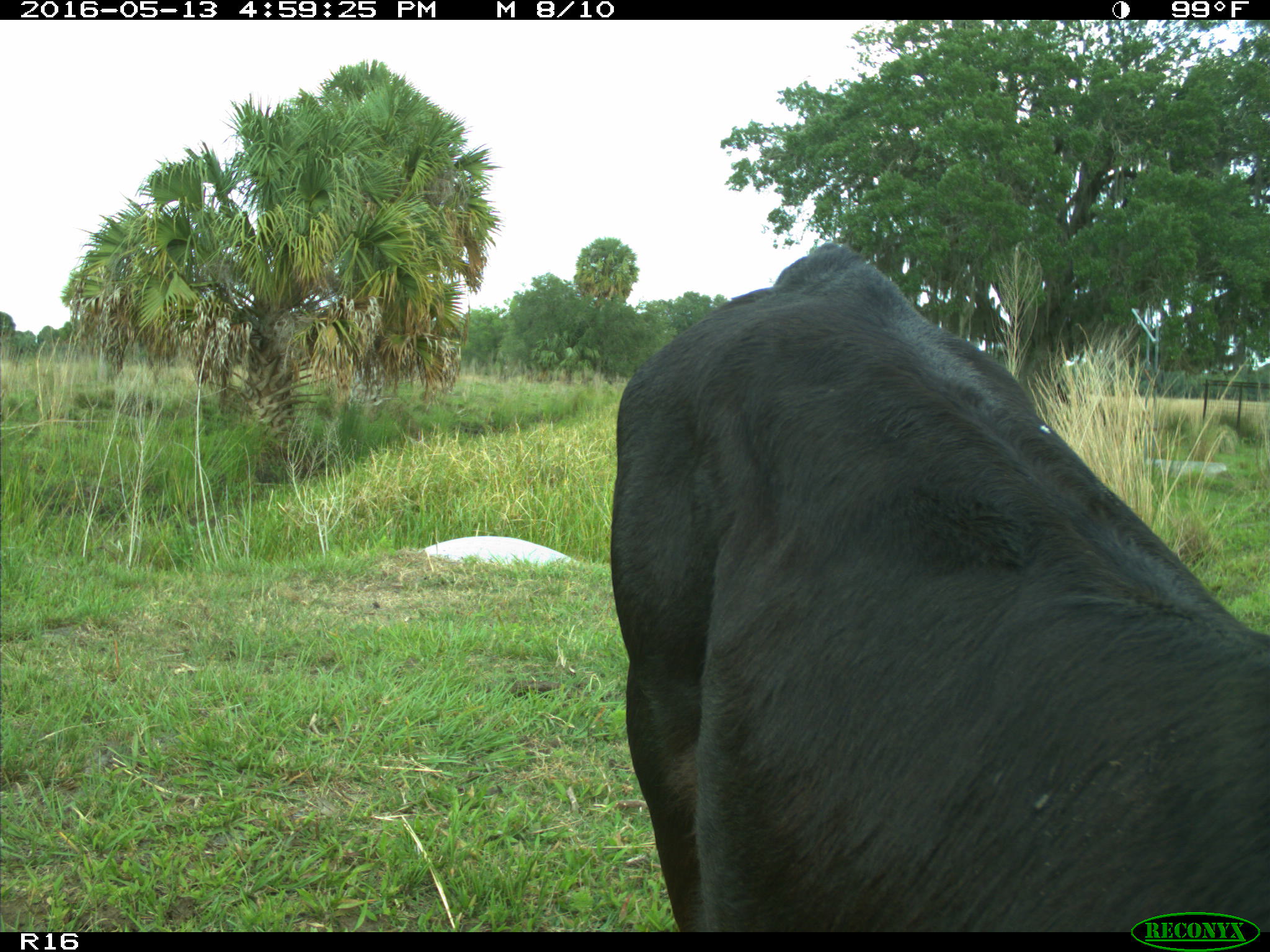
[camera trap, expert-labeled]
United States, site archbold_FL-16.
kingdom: Animalia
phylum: Chordata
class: Mammalia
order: Artiodactyla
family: Bovidae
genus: Bos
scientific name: Bos taurus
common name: domestic cow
Bos taurus (domestic cow).